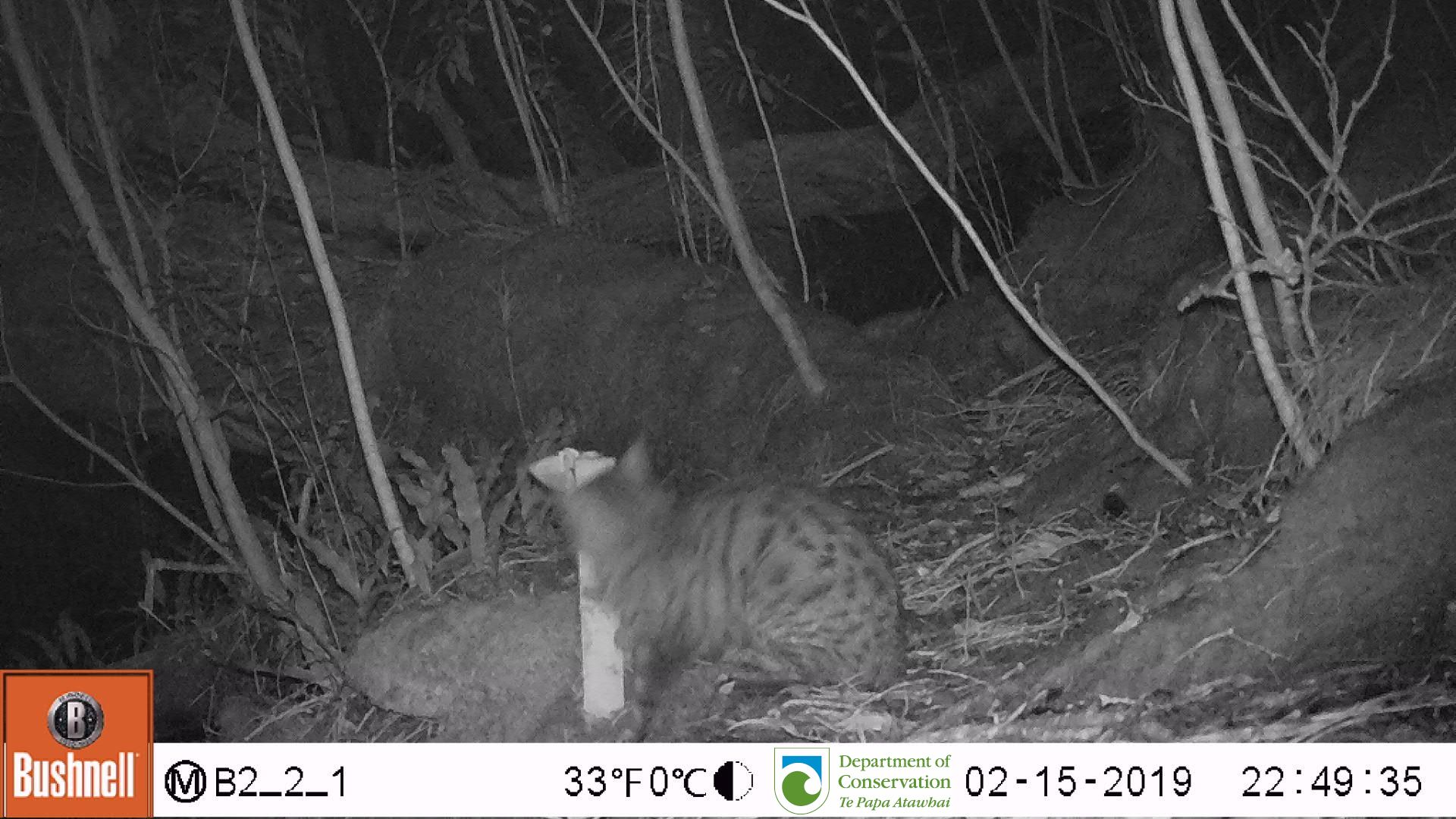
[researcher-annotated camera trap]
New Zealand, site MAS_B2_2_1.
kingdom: Animalia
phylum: Chordata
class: Mammalia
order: Carnivora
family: Felidae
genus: Felis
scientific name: Felis catus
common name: domestic cat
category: cat